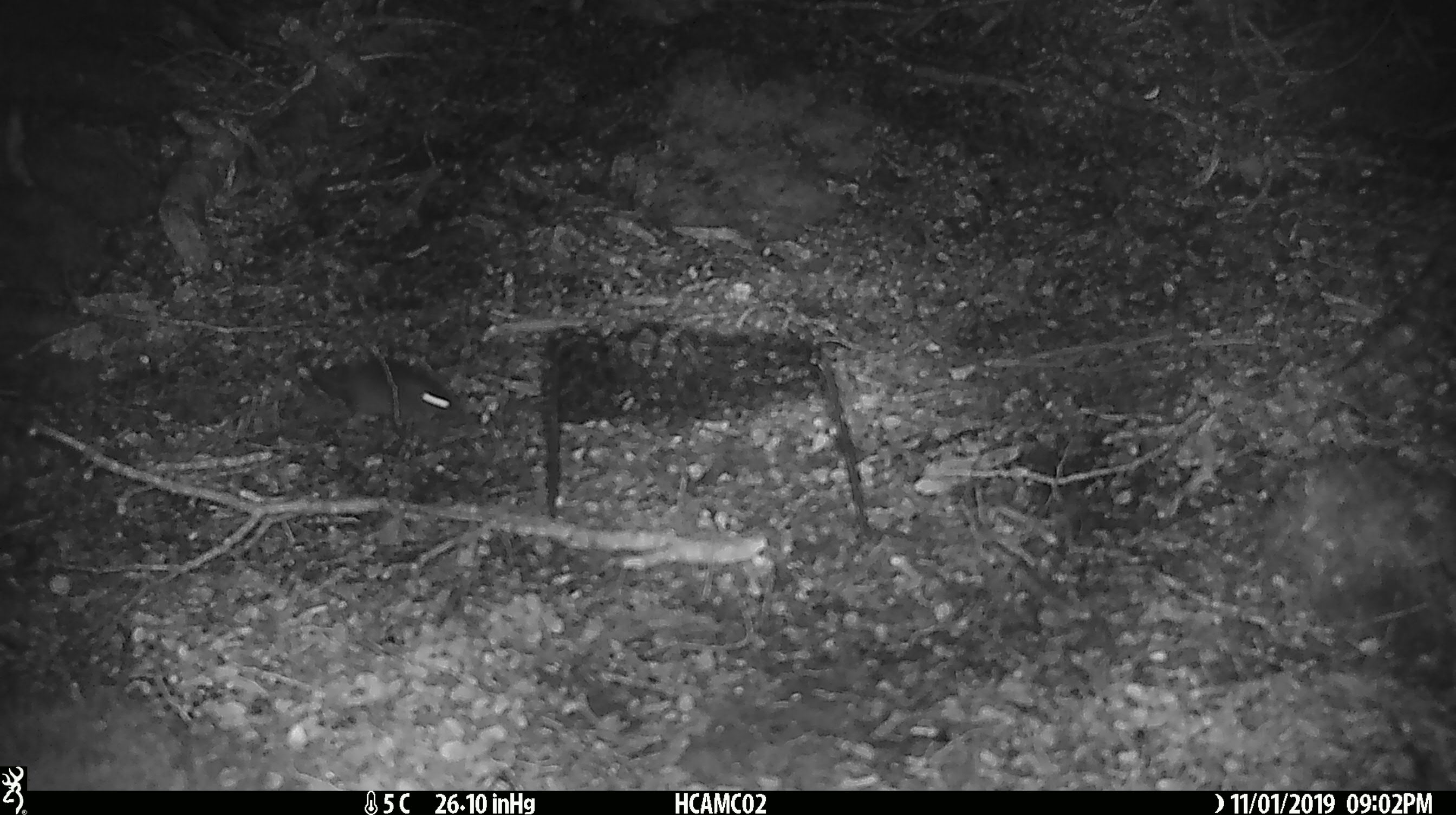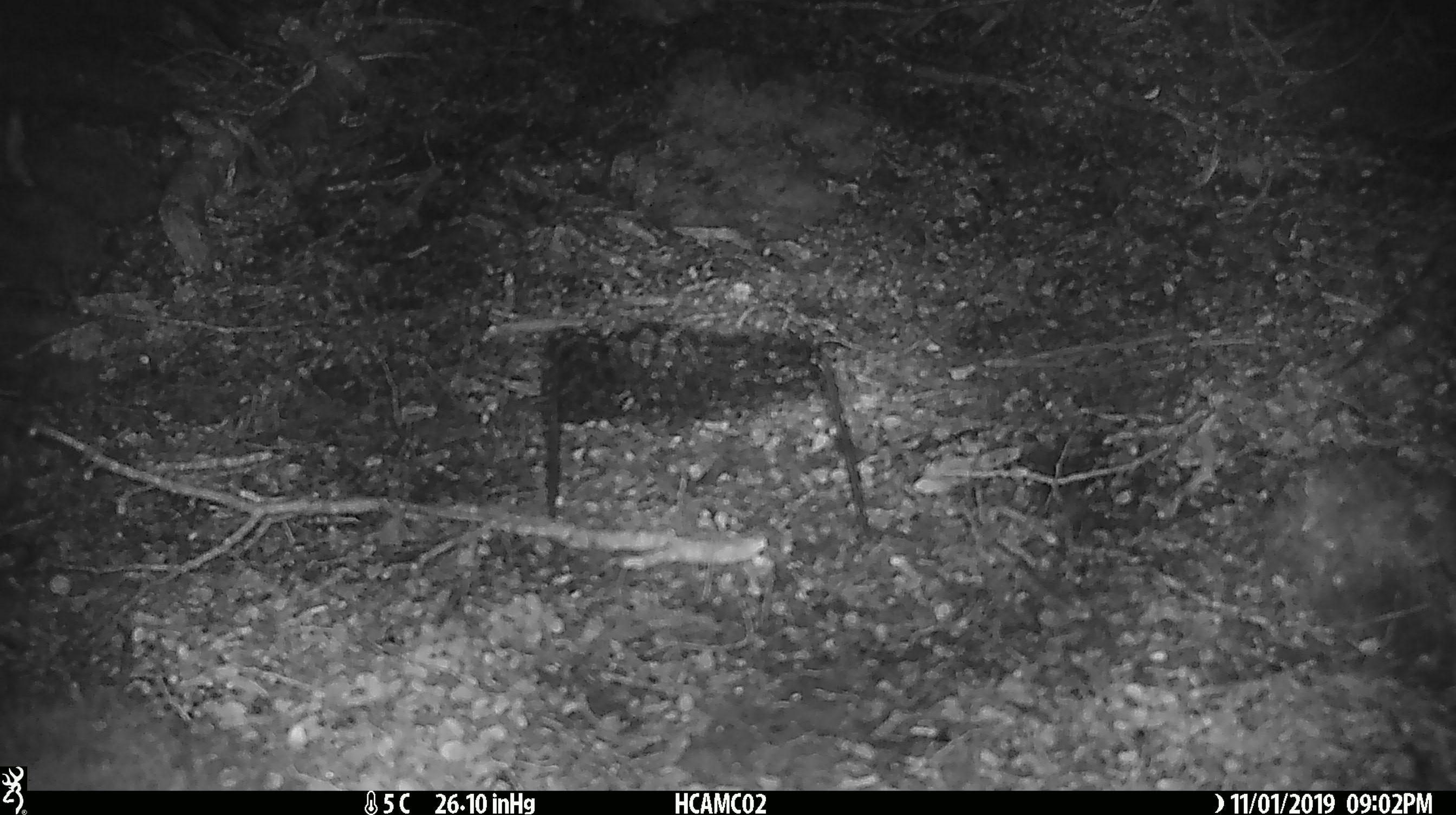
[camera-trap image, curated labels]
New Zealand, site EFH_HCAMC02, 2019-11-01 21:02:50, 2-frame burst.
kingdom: Animalia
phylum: Chordata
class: Mammalia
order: Rodentia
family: Muridae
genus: Mus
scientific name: Mus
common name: mouse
Mouse (Mus).